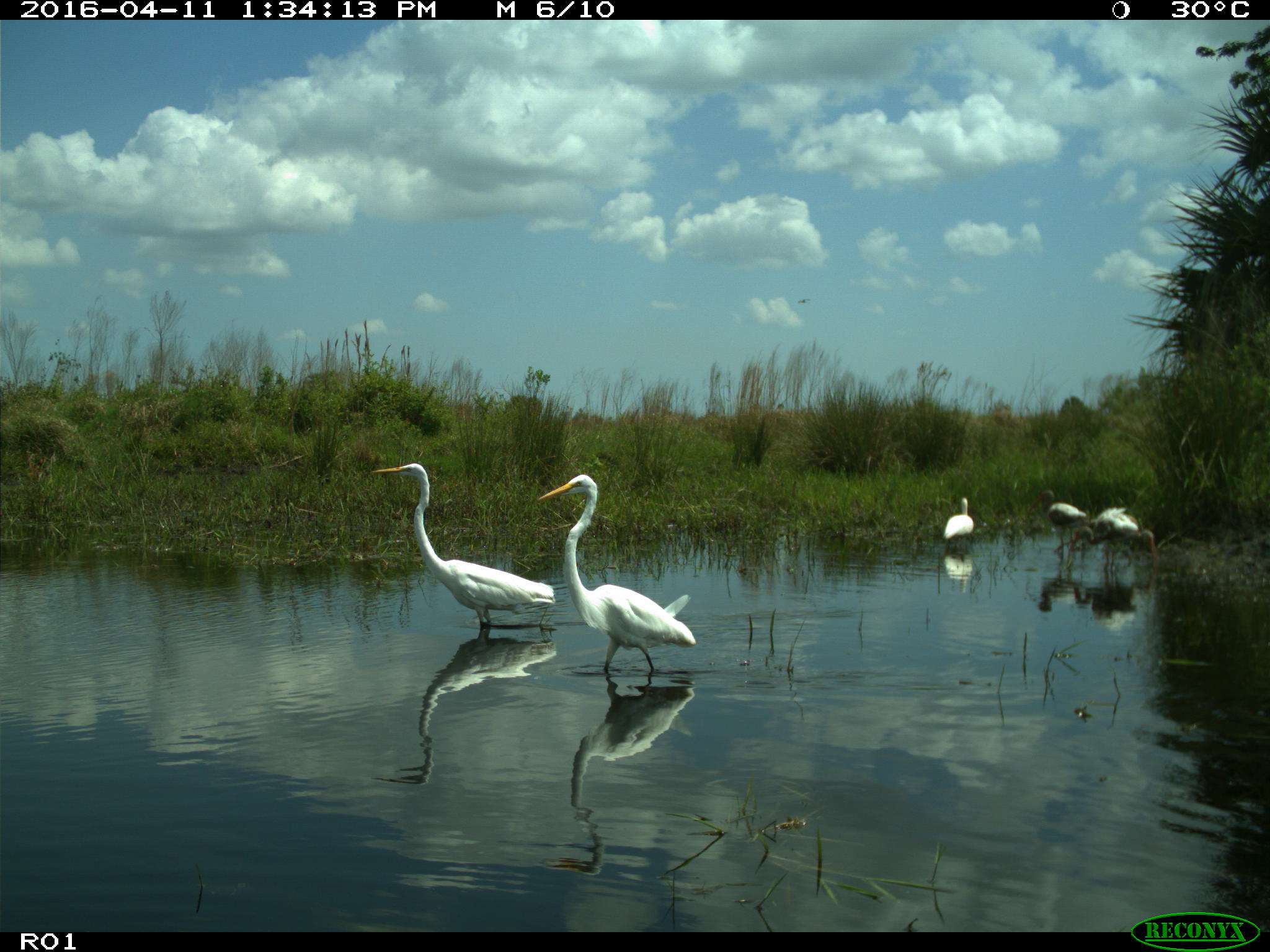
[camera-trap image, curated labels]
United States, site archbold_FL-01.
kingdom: Animalia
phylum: Chordata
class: Aves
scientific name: Aves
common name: birds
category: unidentified bird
Unidentified bird (birds) (Aves).